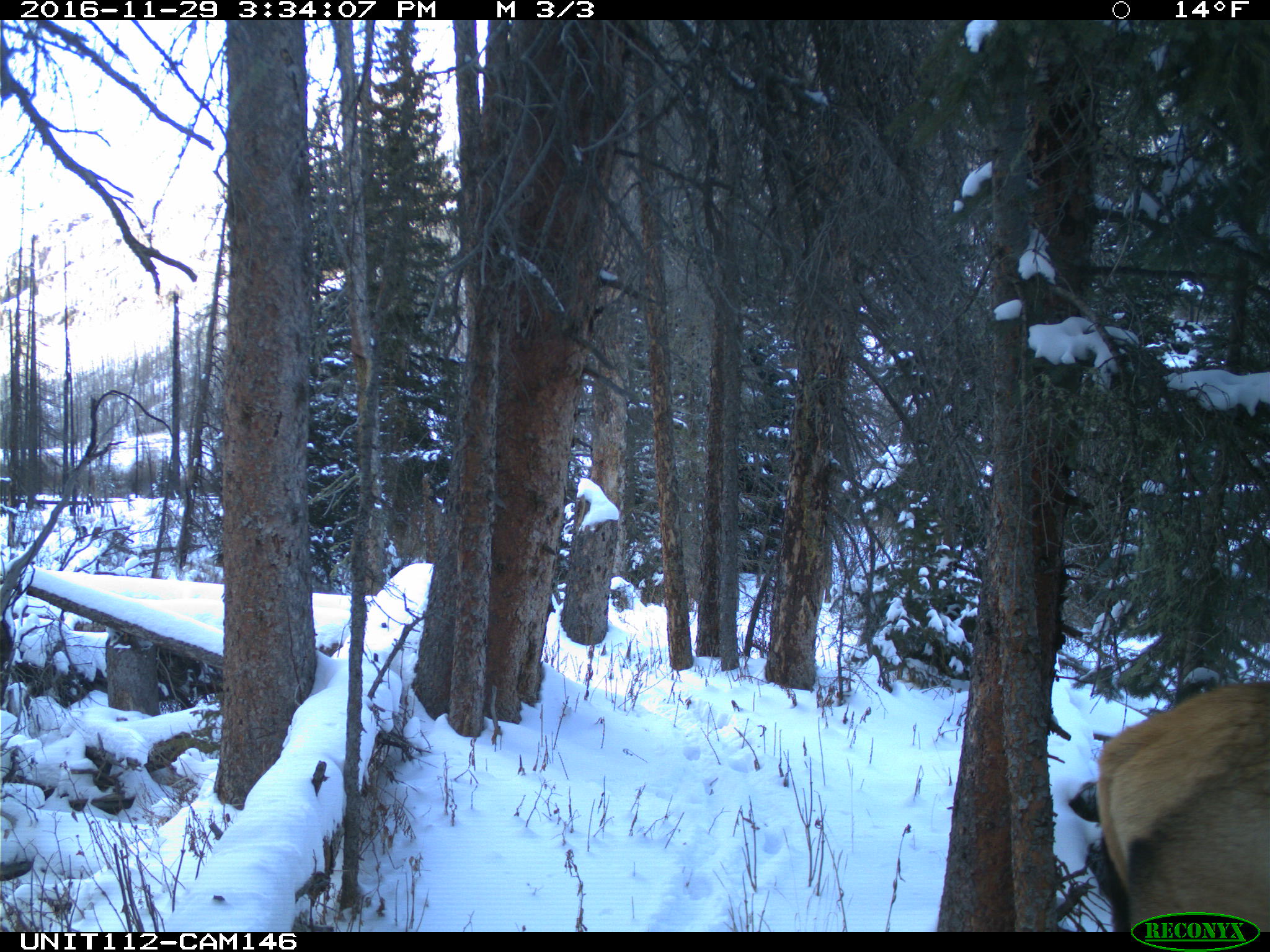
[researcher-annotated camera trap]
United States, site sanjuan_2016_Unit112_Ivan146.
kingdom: Animalia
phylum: Chordata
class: Mammalia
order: Artiodactyla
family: Cervidae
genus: Cervus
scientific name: Cervus elaphus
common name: red deer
Cervus elaphus (red deer).